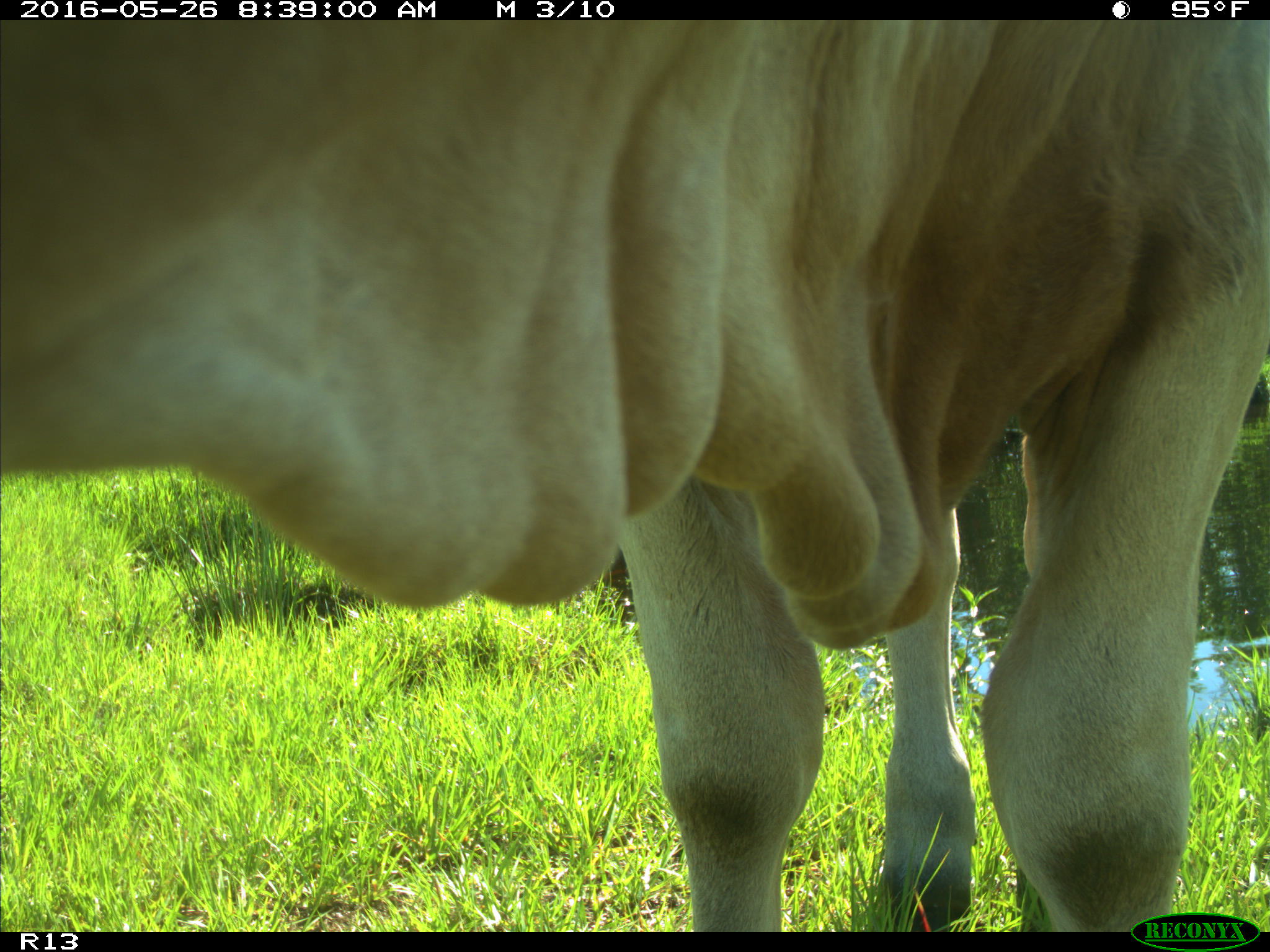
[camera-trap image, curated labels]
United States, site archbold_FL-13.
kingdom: Animalia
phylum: Chordata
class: Mammalia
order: Artiodactyla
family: Bovidae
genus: Bos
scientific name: Bos taurus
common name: domestic cow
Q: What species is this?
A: Bos taurus (domestic cow).